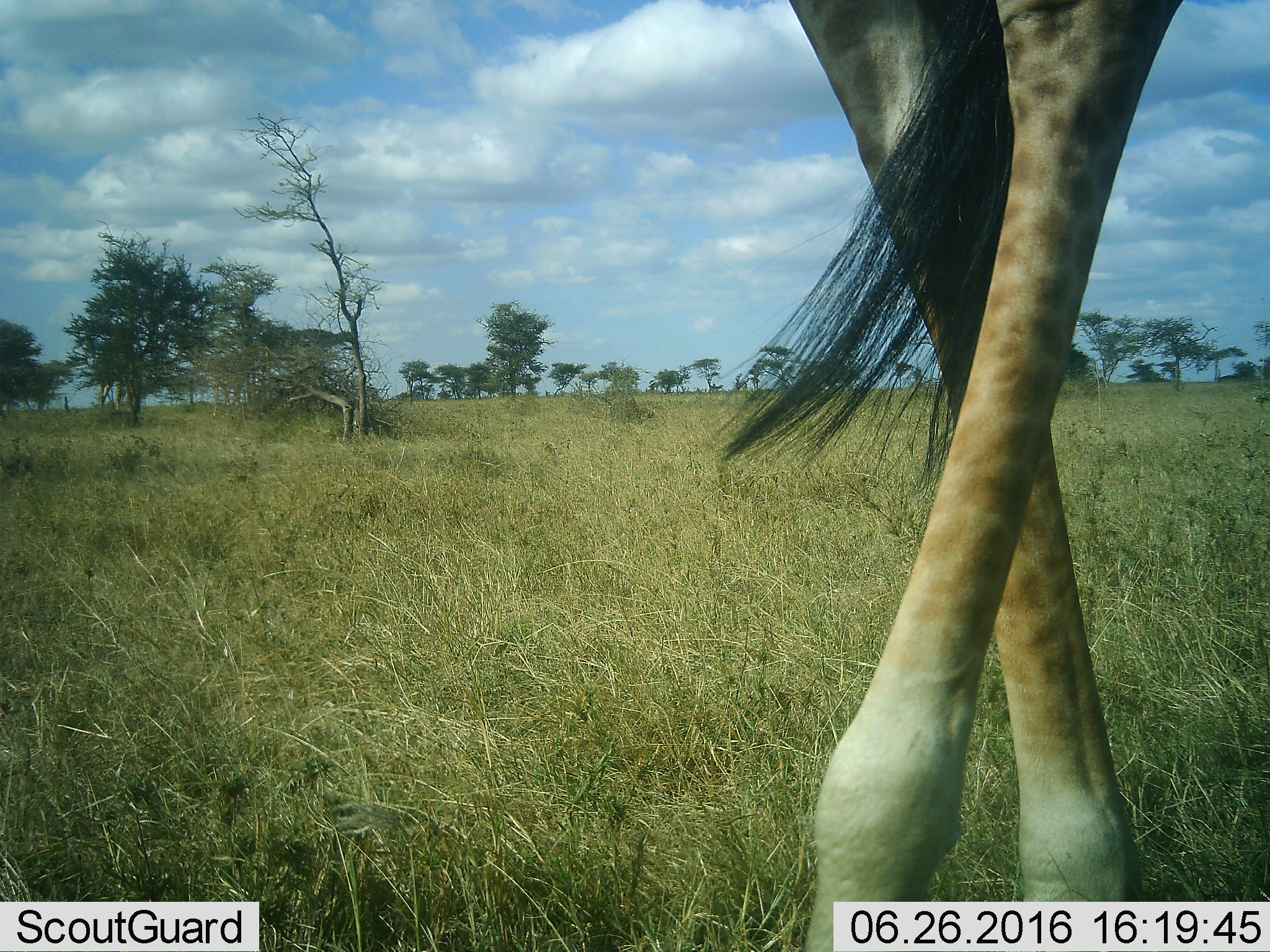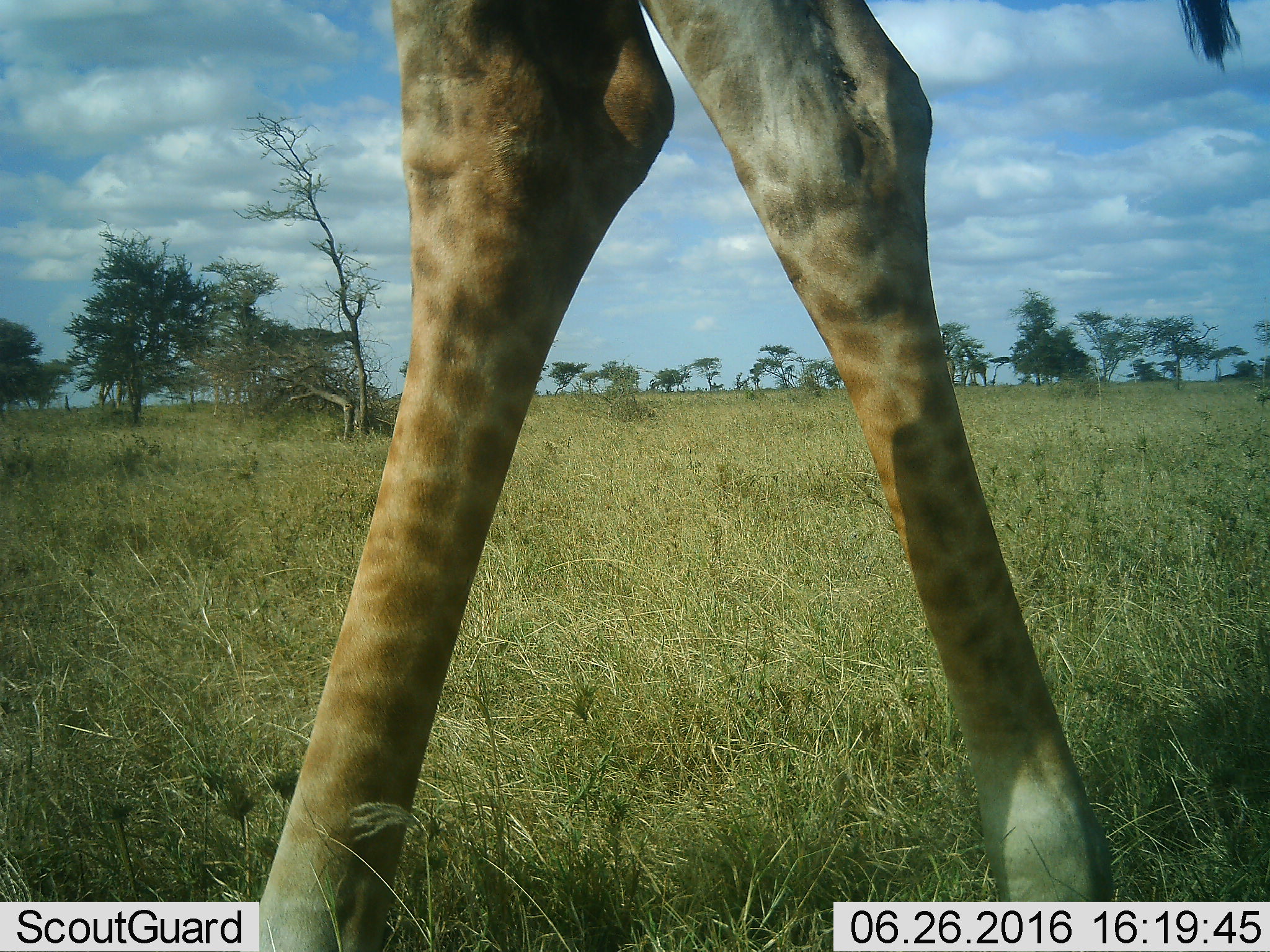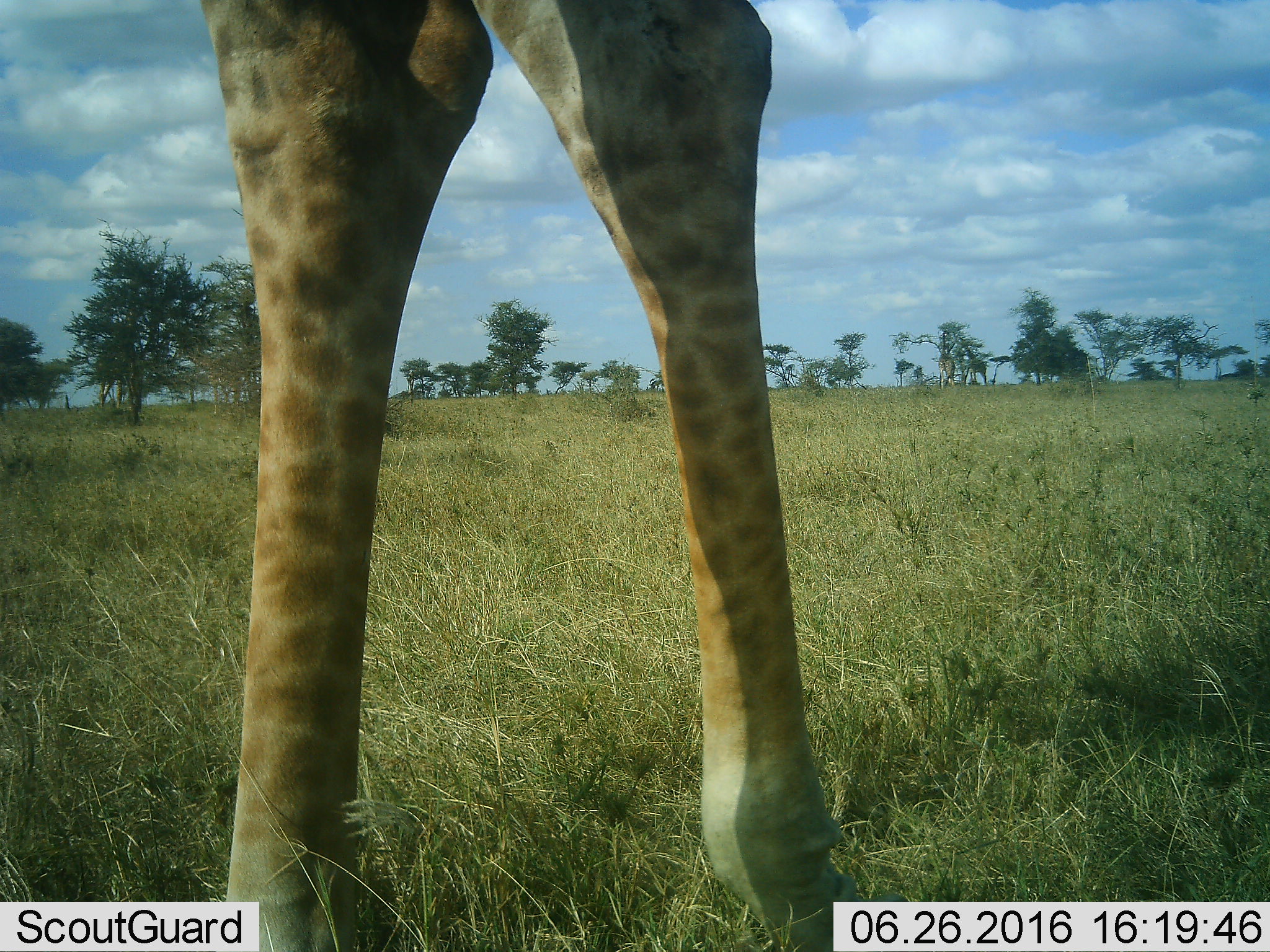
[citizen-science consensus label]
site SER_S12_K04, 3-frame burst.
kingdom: Animalia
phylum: Chordata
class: Mammalia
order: Artiodactyla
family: Giraffidae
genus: Giraffa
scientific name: Giraffa camelopardalis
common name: giraffe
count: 1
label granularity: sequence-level